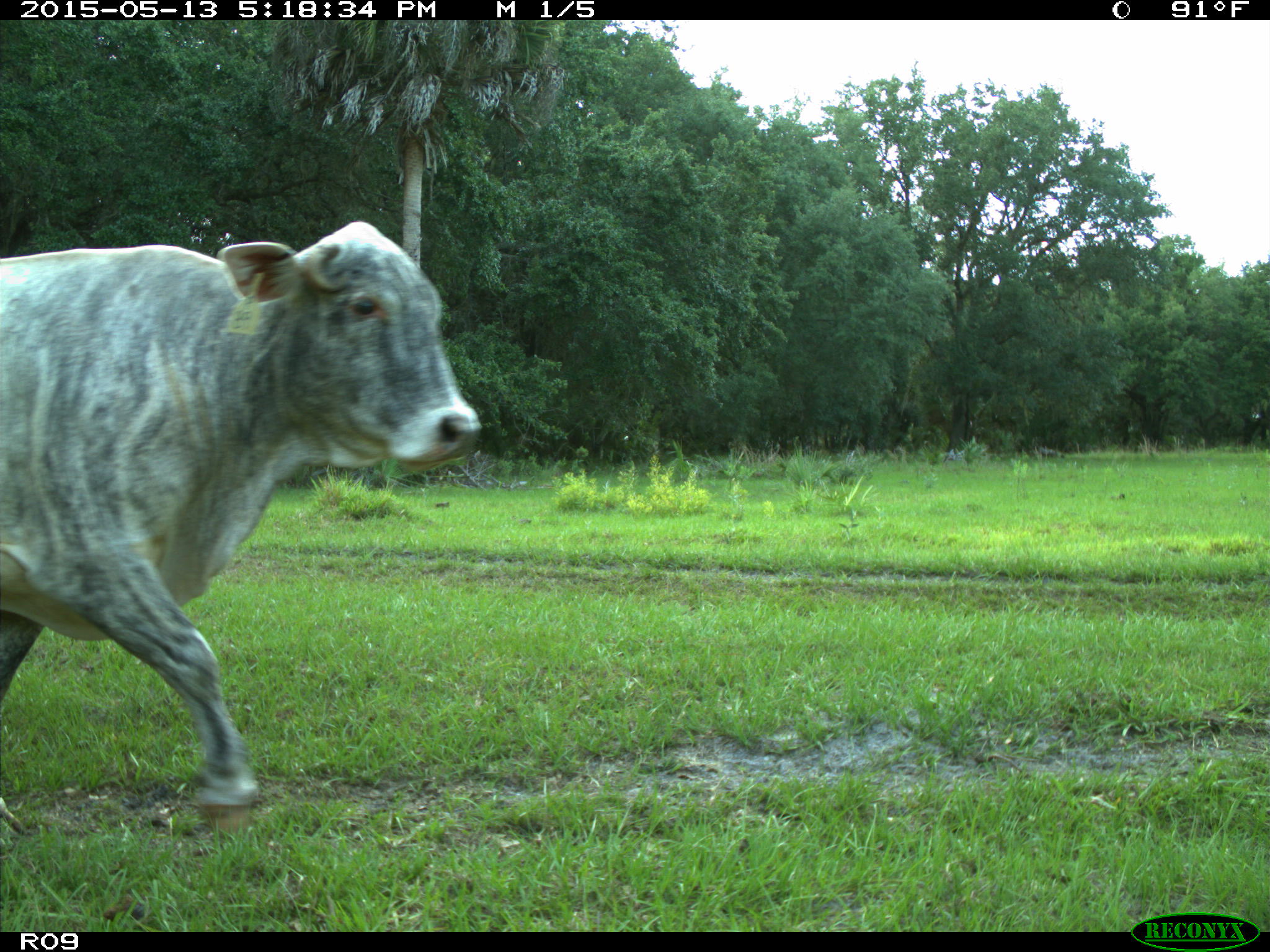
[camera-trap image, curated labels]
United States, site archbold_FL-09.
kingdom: Animalia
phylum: Chordata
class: Mammalia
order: Artiodactyla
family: Bovidae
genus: Bos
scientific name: Bos taurus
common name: domestic cow